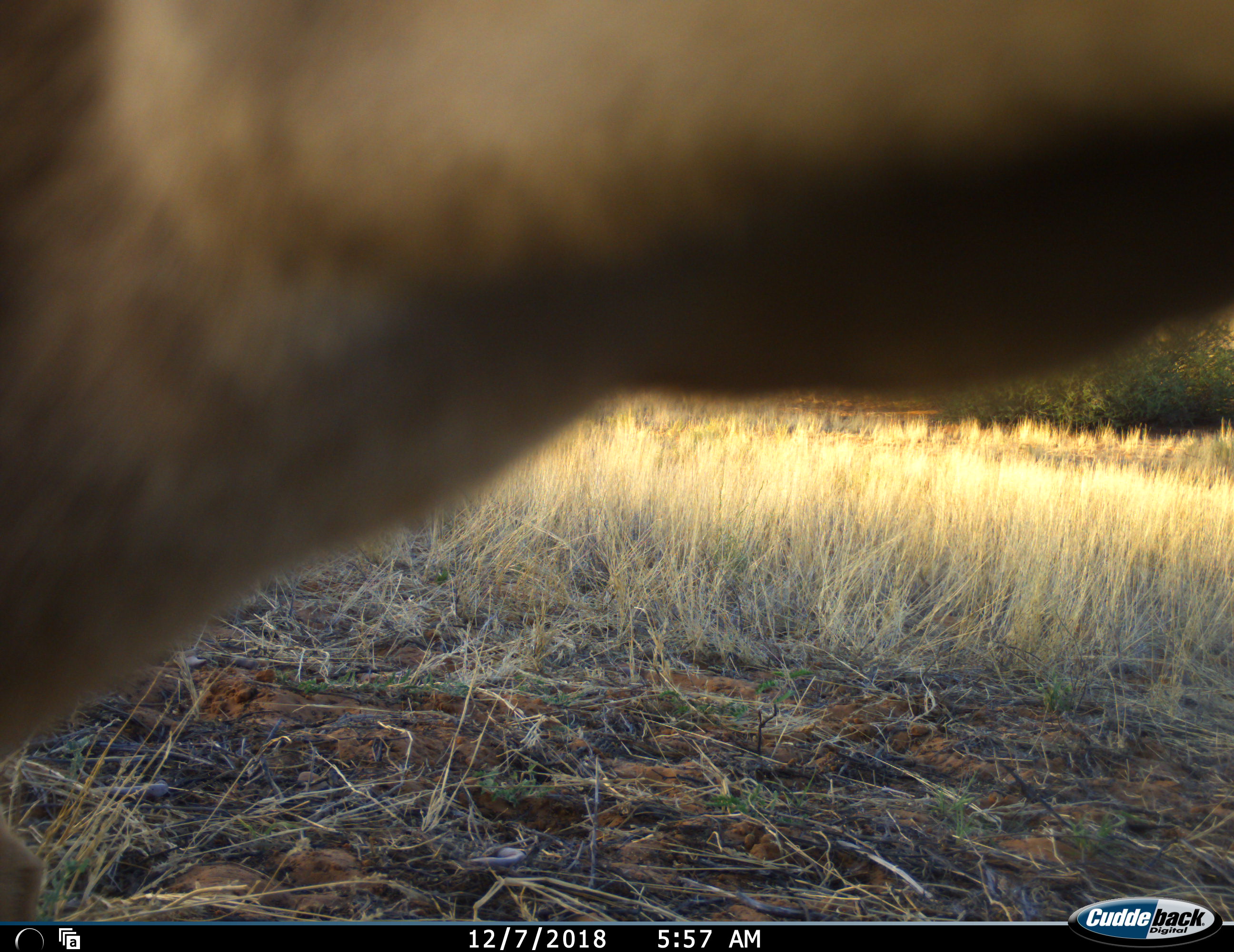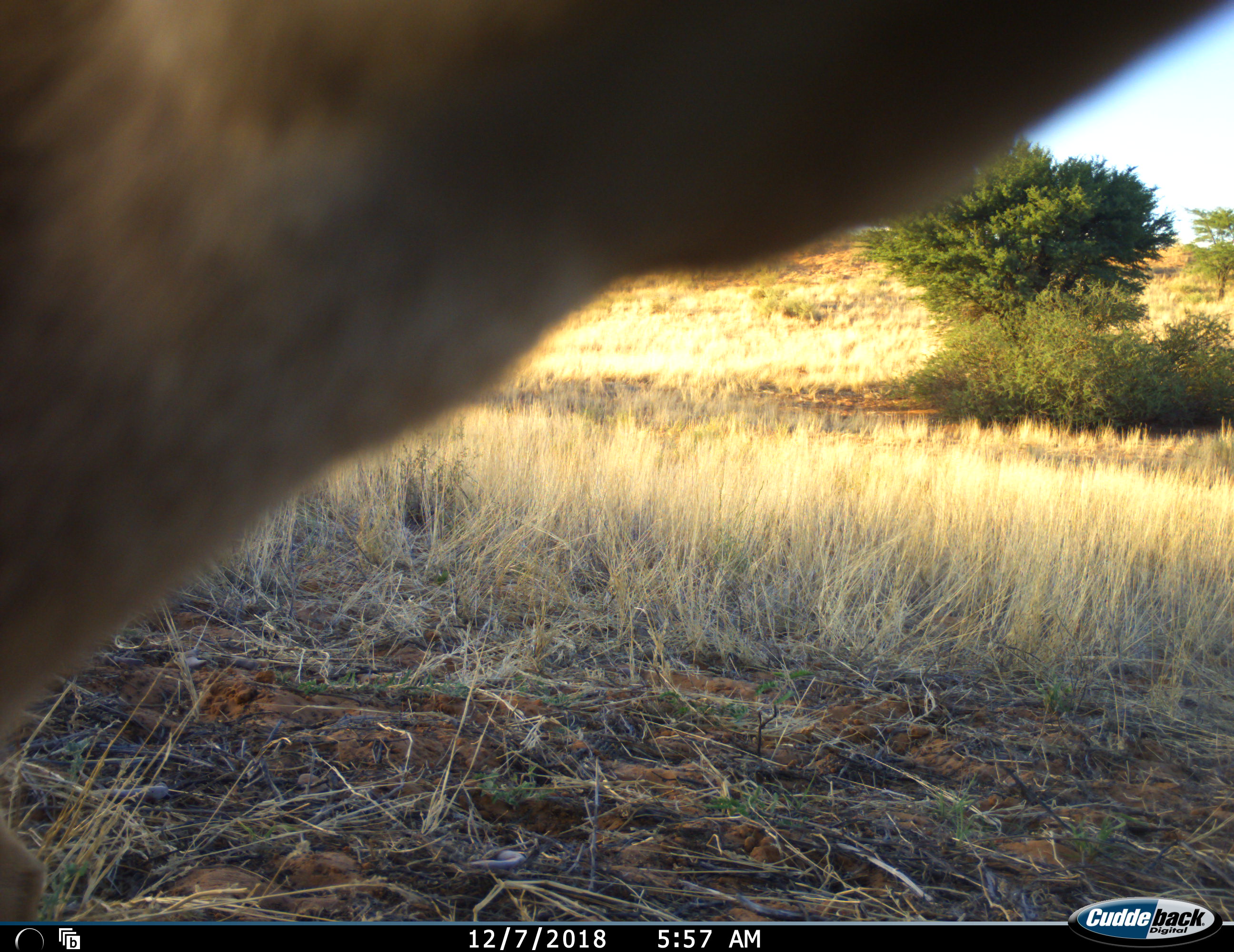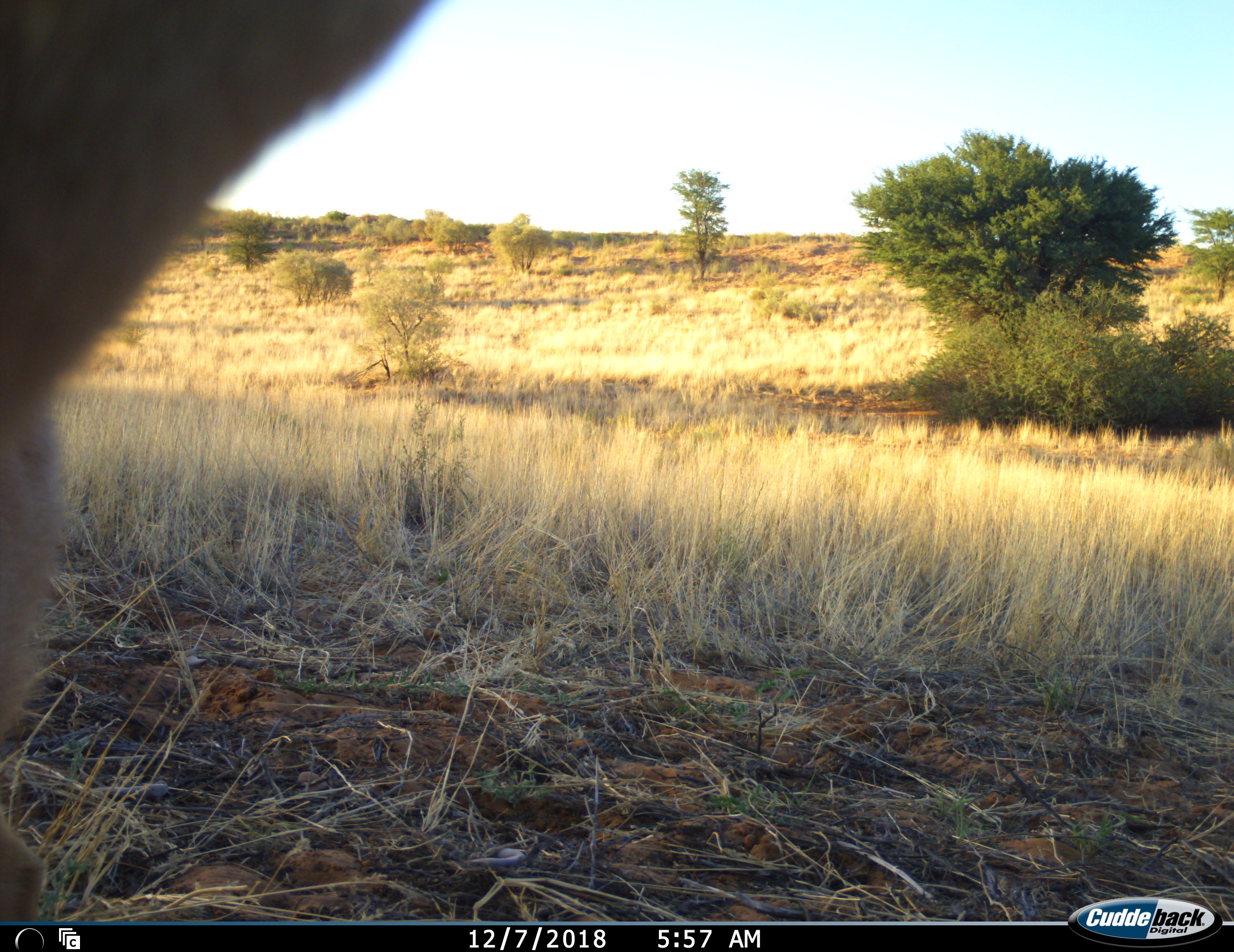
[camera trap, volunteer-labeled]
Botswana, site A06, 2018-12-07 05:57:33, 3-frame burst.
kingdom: Animalia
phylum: Chordata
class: Mammalia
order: Artiodactyla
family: Bovidae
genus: Raphicerus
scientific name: Raphicerus campestris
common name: steenbok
Steenbok (Raphicerus campestris), count 1. Behavior (volunteer vote fractions): standing 67%, resting 0%, moving 33%, interacting 0%. Young present (vote fraction): 0%. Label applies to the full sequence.